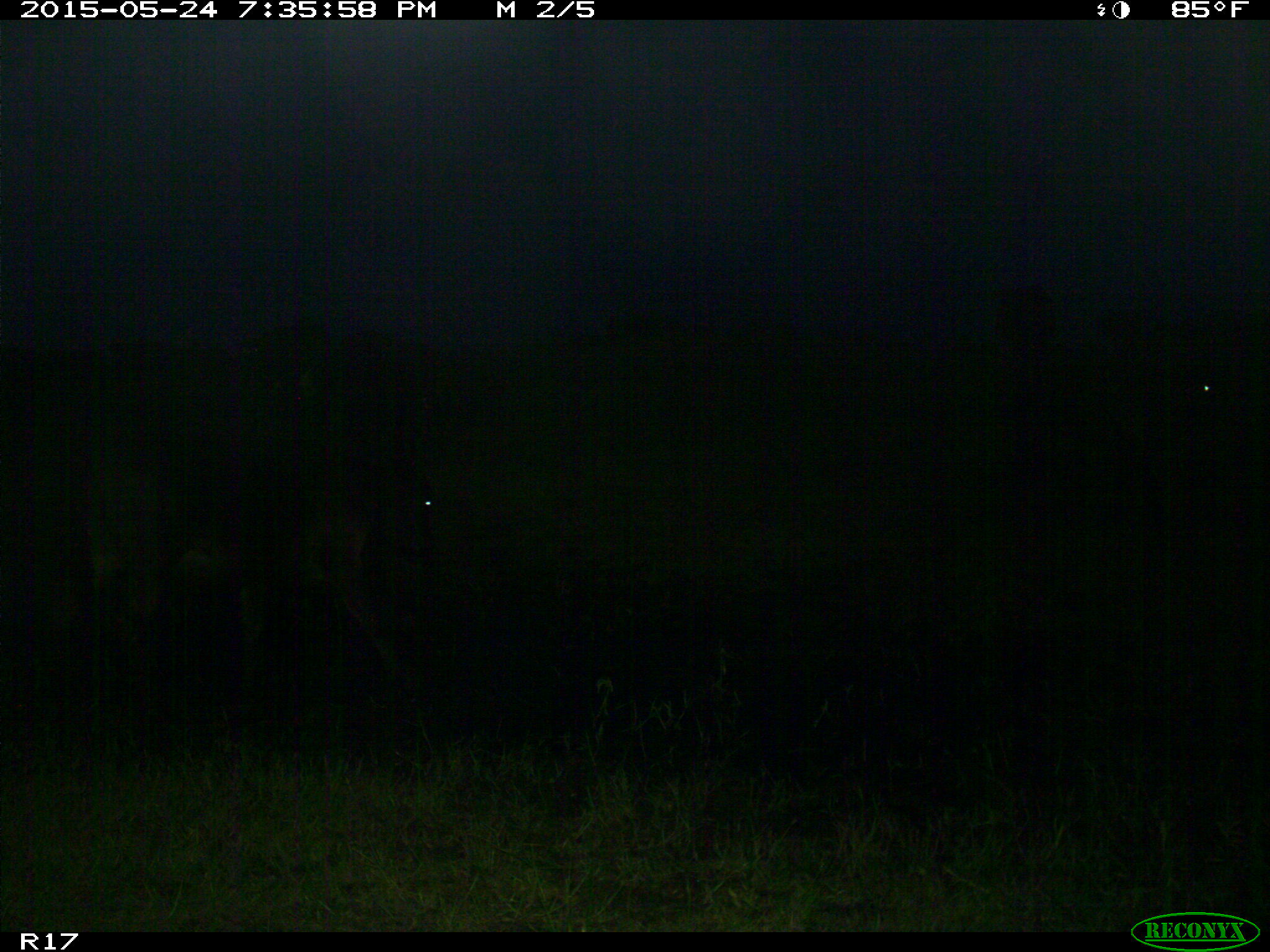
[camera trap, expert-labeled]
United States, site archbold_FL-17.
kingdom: Animalia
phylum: Chordata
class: Mammalia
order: Artiodactyla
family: Bovidae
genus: Bos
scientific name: Bos taurus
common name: domestic cow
Bos taurus (domestic cow).